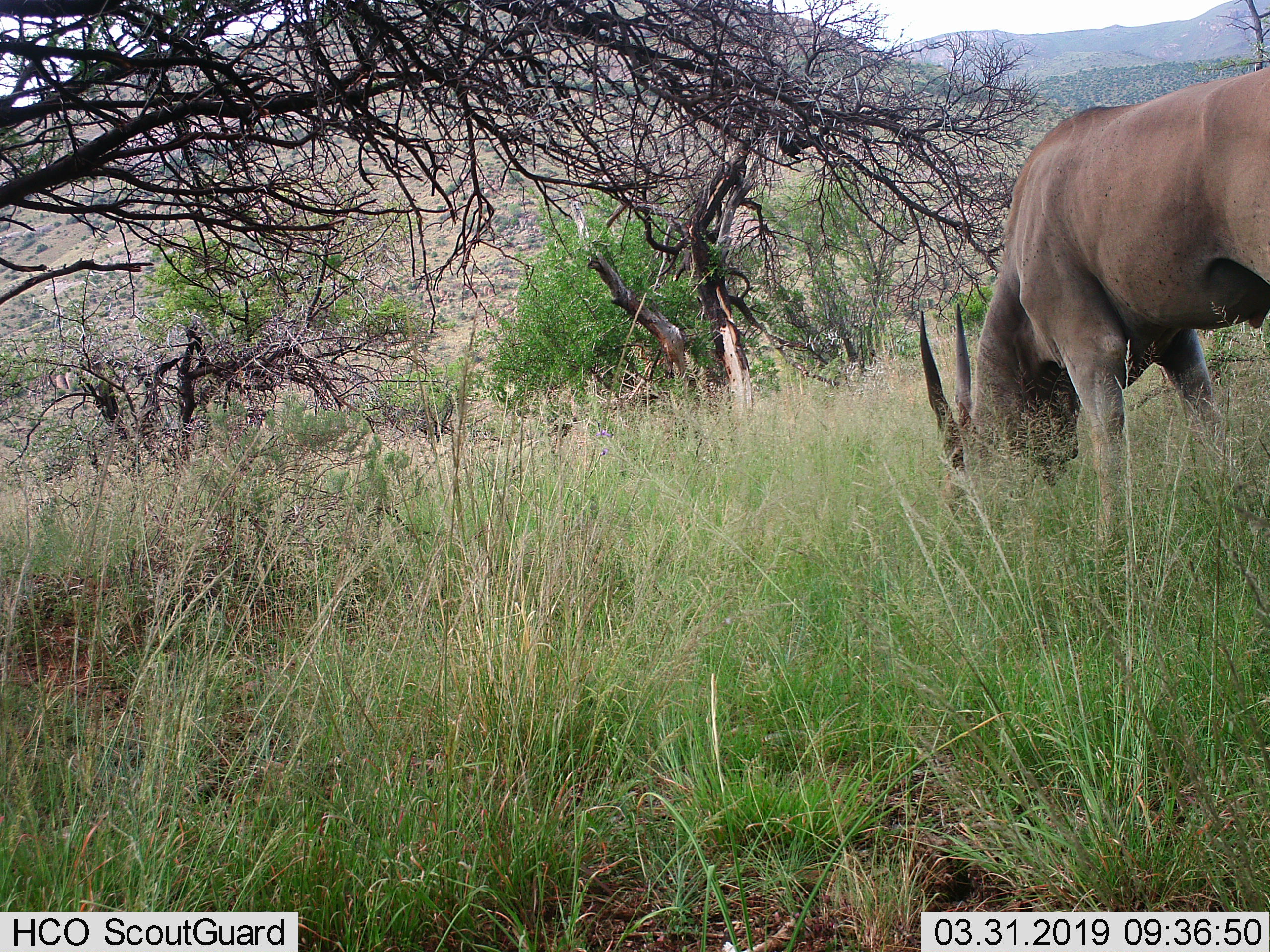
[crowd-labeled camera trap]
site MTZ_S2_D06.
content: unidentified animal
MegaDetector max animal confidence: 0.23